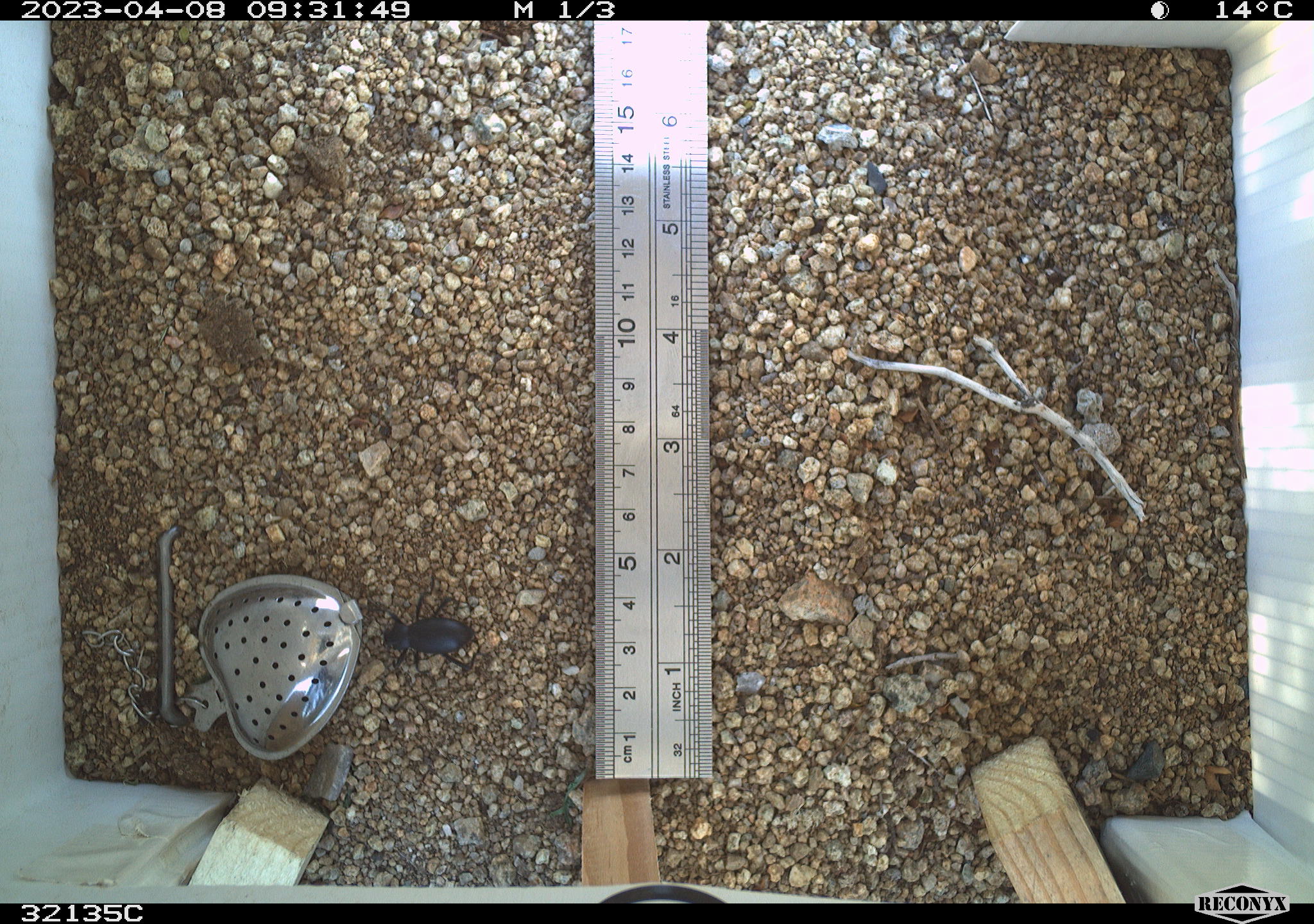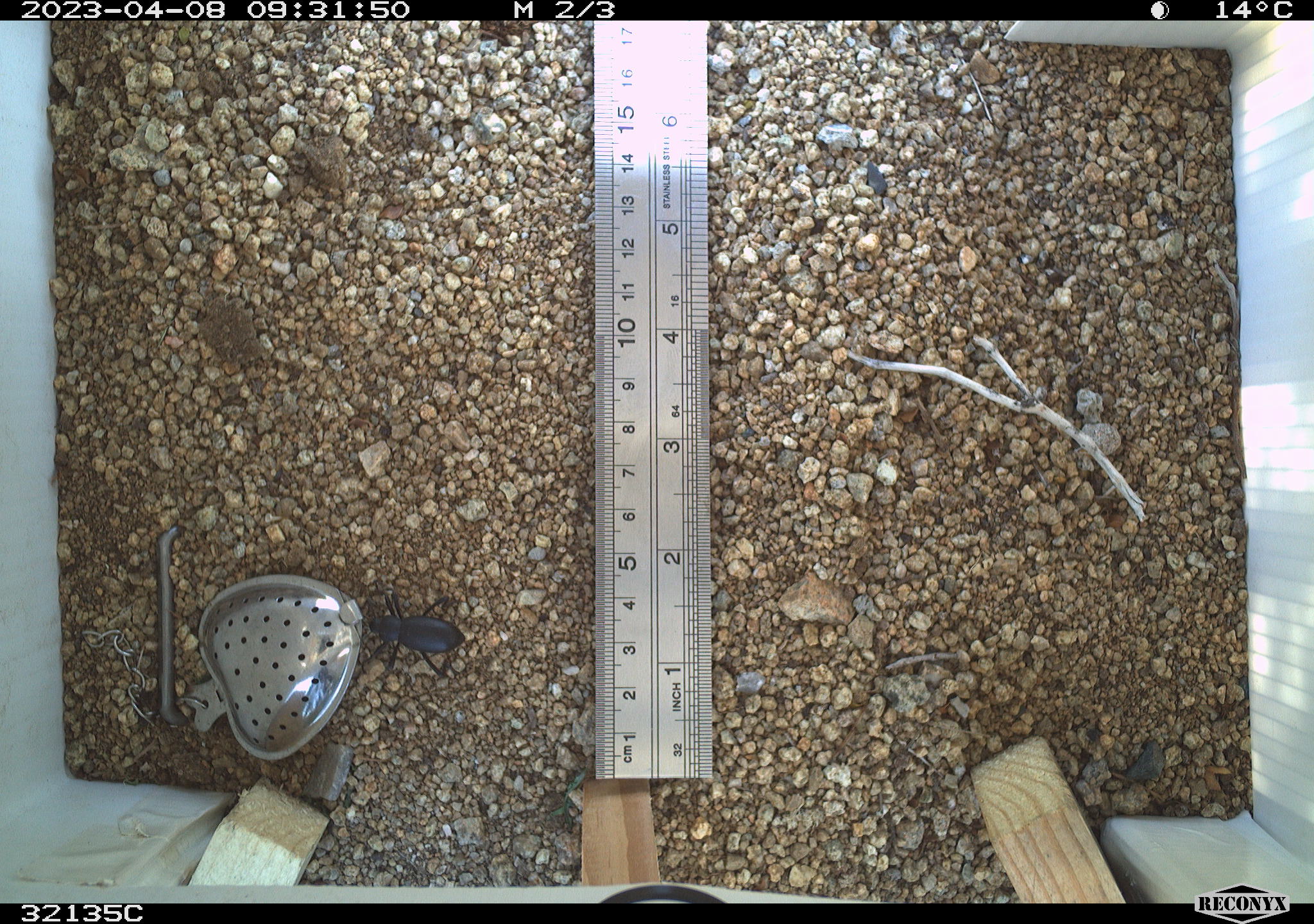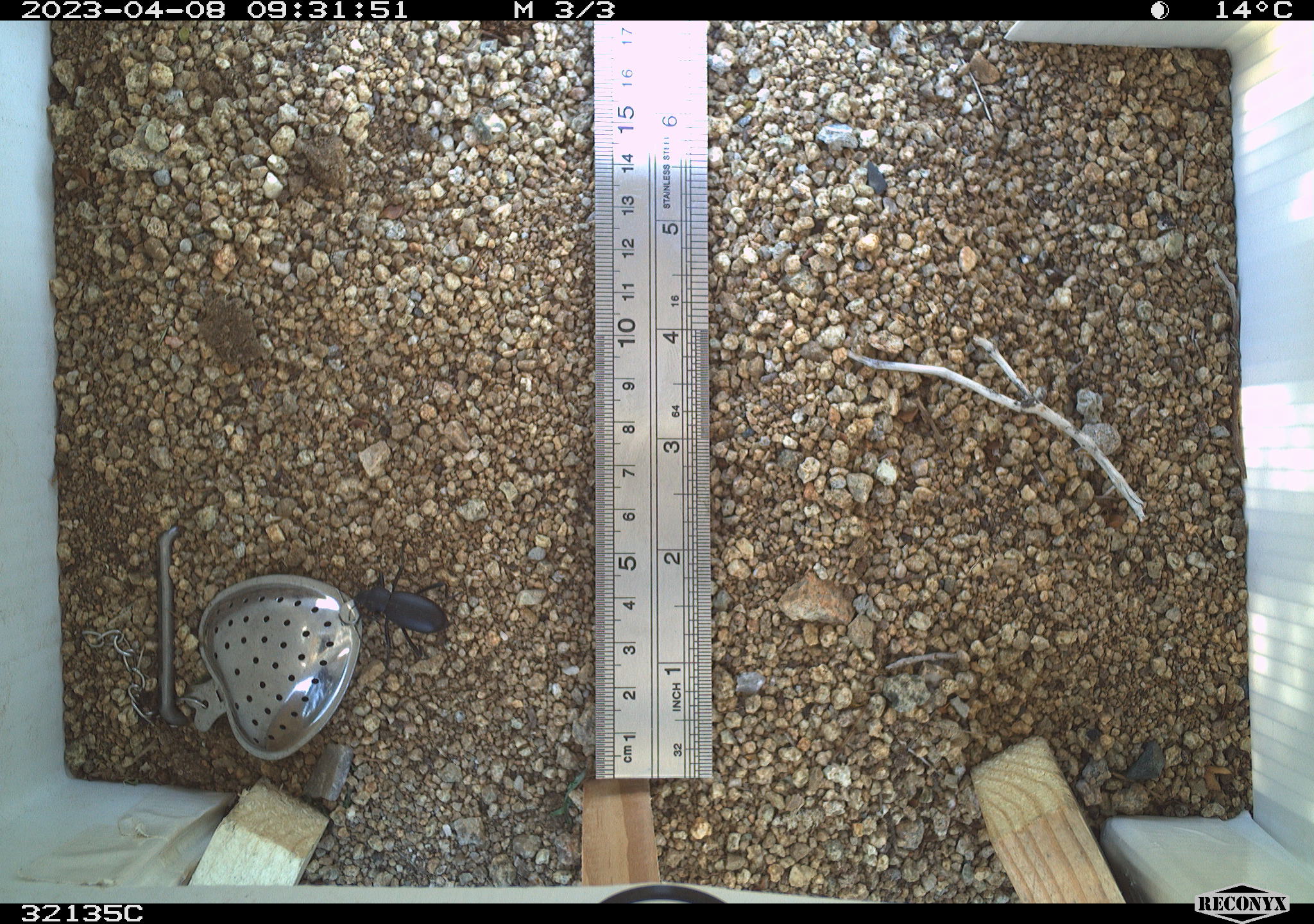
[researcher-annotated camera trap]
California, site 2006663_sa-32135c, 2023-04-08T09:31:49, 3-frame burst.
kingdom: Animalia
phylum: Arthropoda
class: Insecta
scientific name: Insecta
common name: insect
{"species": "insect (Insecta)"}